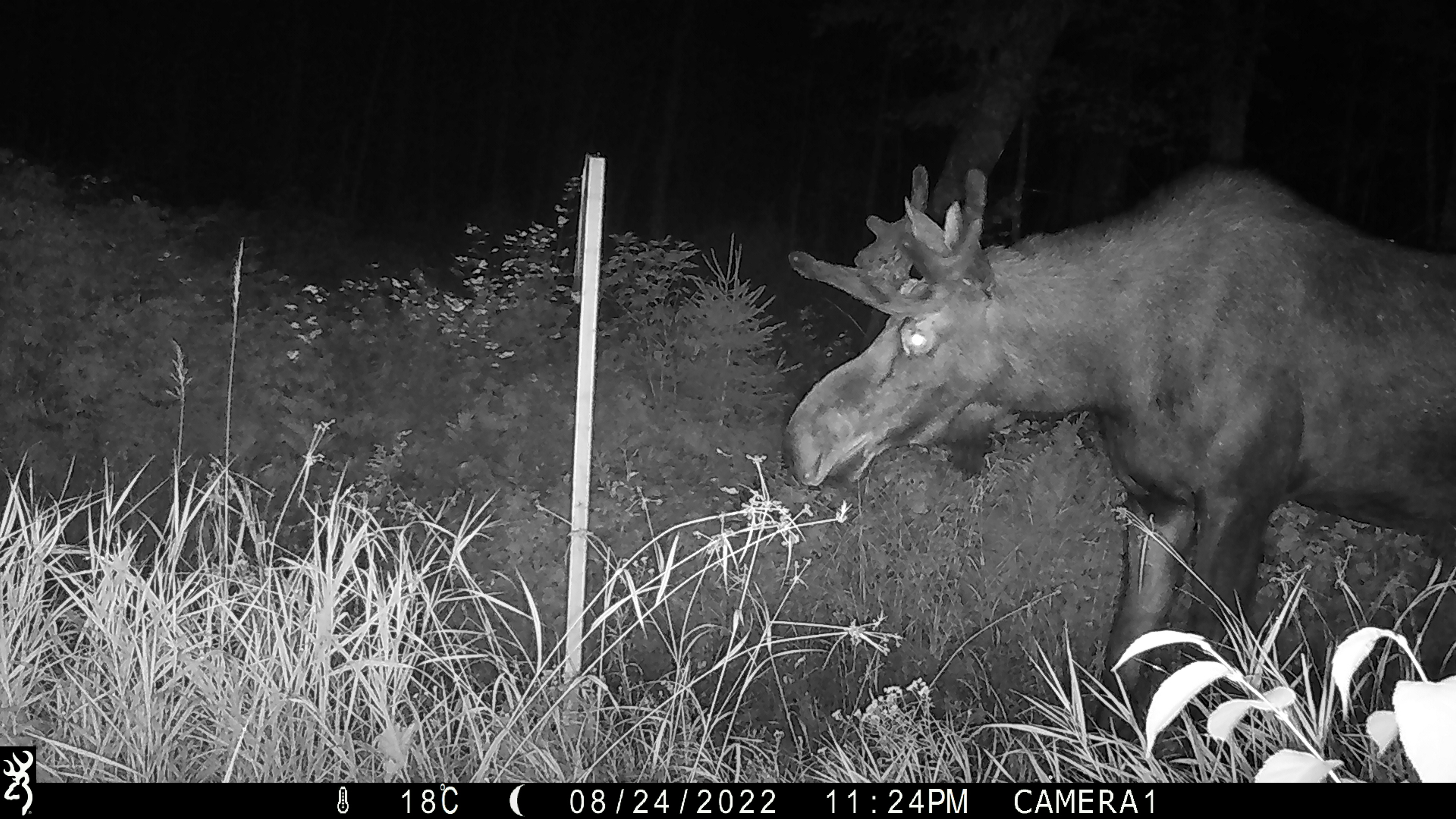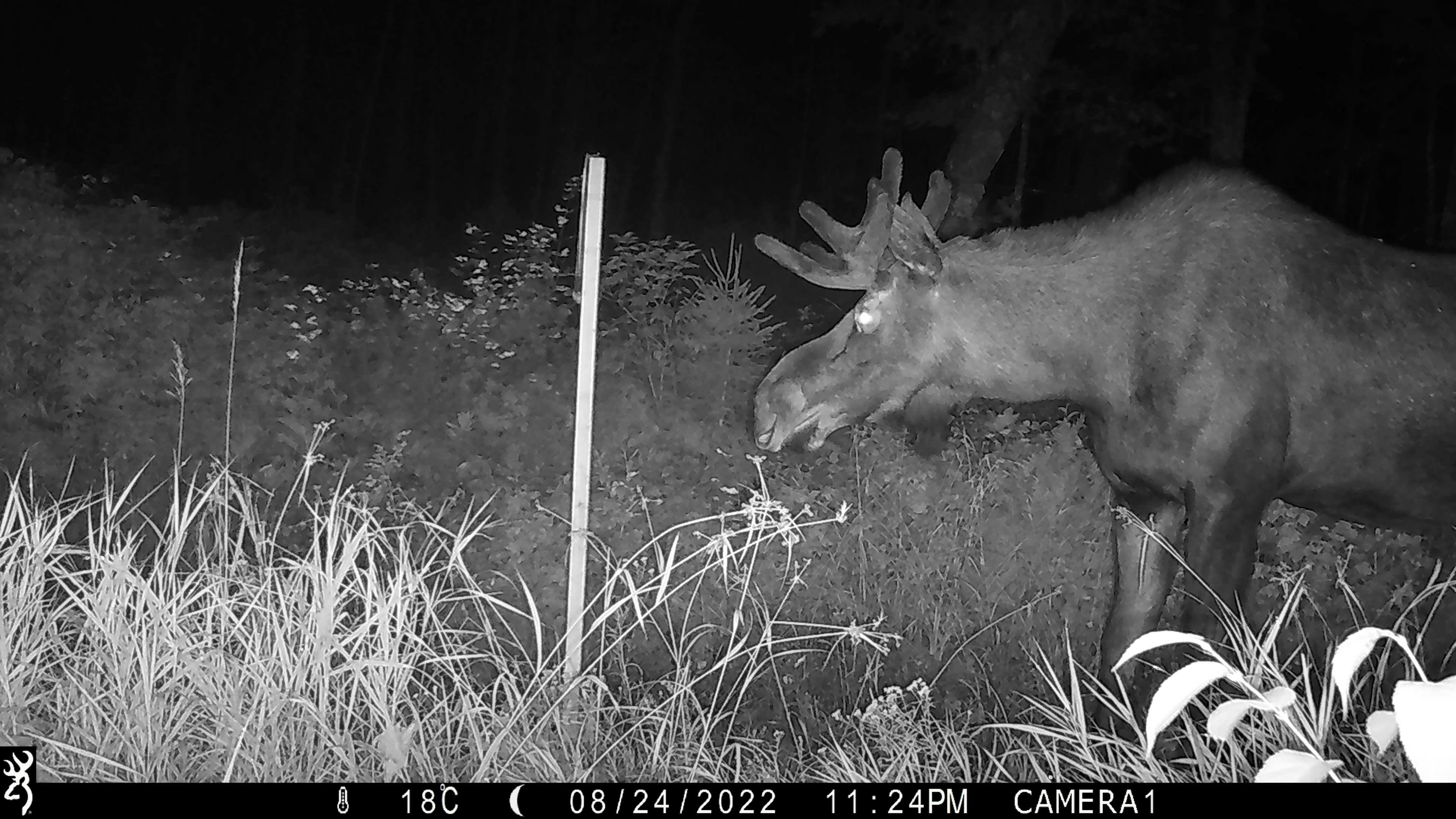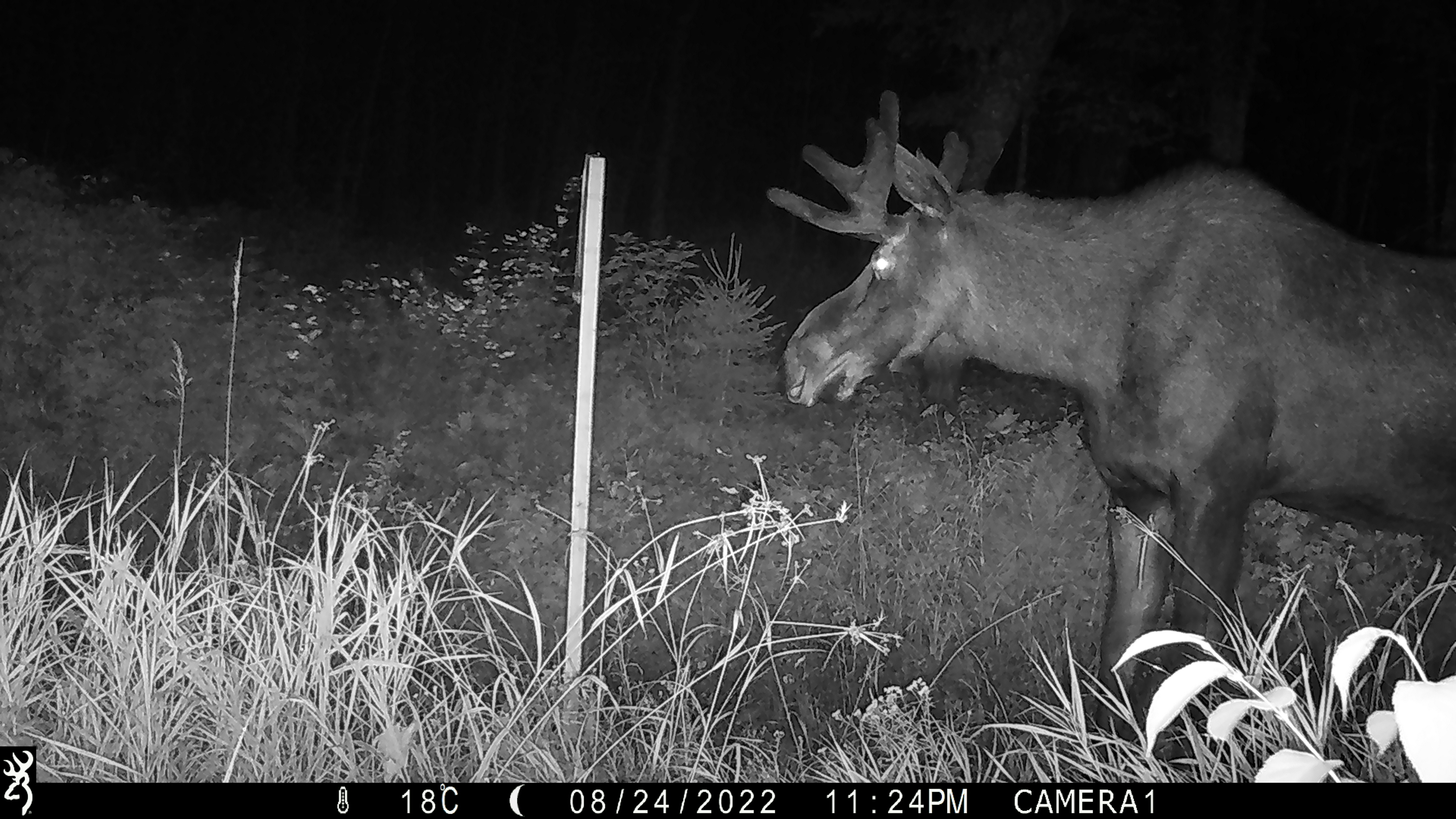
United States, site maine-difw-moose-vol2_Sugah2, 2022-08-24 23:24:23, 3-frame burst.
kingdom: Animalia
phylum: Chordata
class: Mammalia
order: Artiodactyla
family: Cervidae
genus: Alces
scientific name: Alces alces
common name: moose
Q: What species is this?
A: Moose (Alces alces).